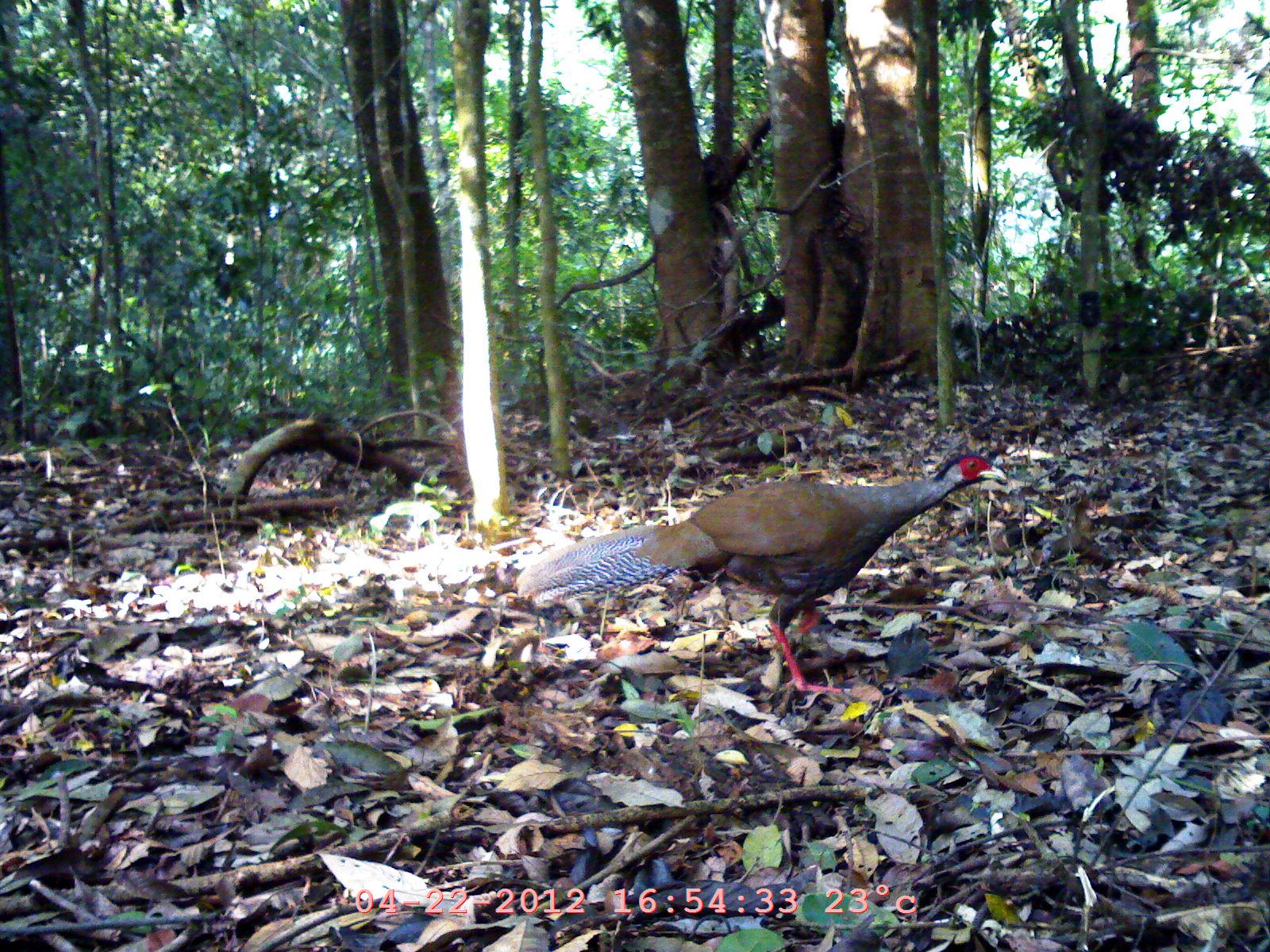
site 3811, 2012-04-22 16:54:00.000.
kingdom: Animalia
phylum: Chordata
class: Aves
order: Galliformes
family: Phasianidae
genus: Lophura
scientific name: Lophura nycthemera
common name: silver pheasant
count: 1